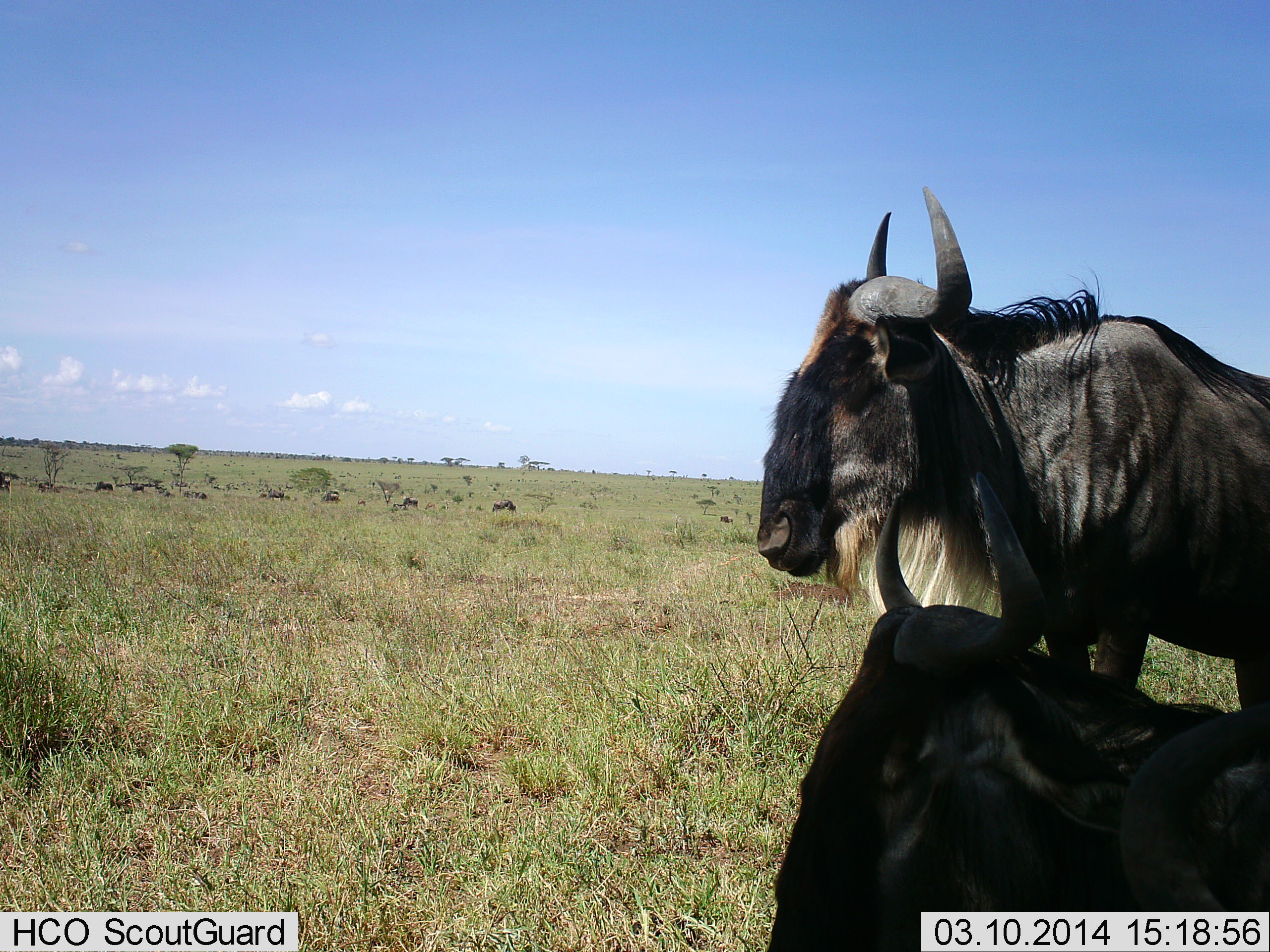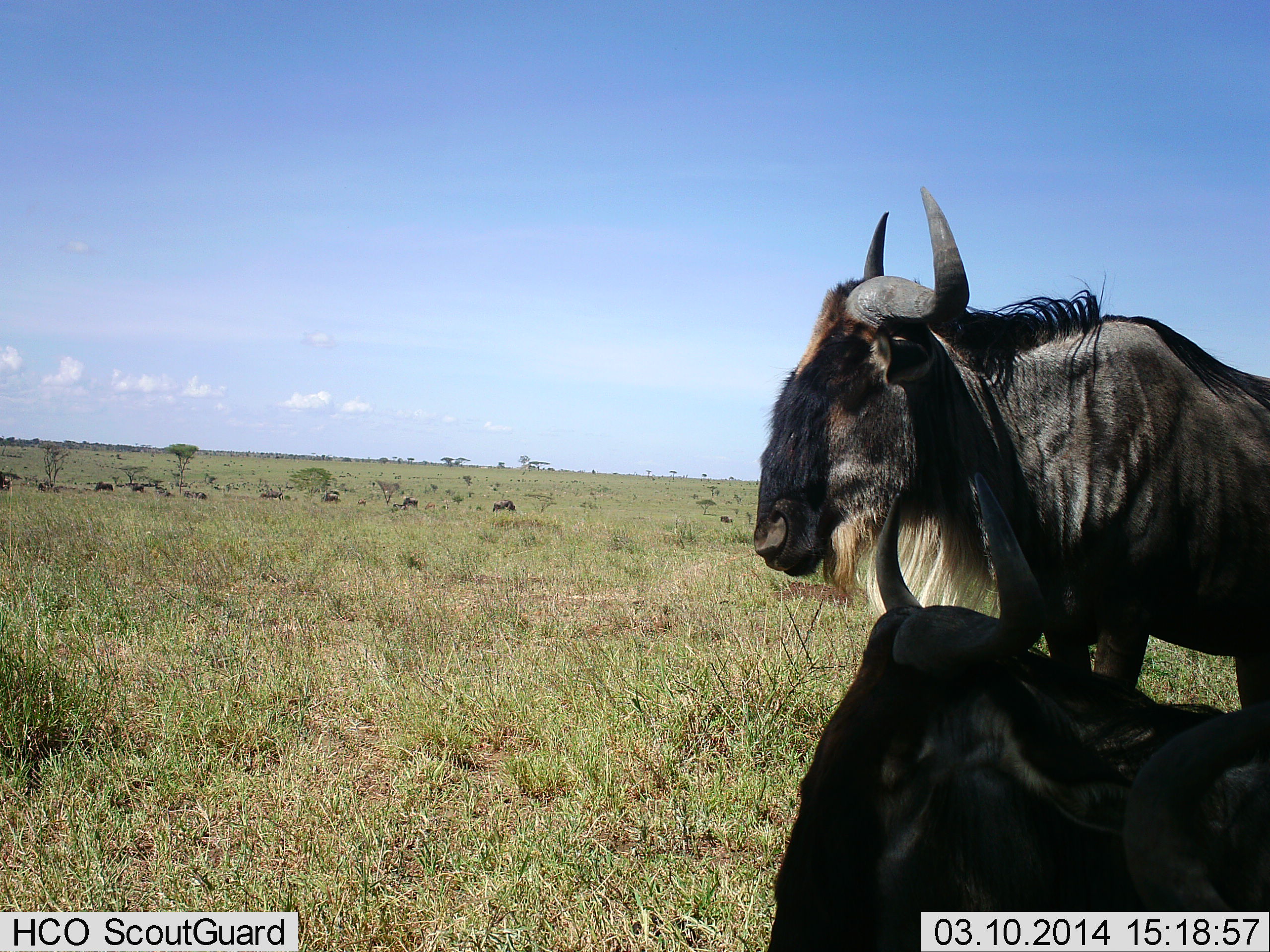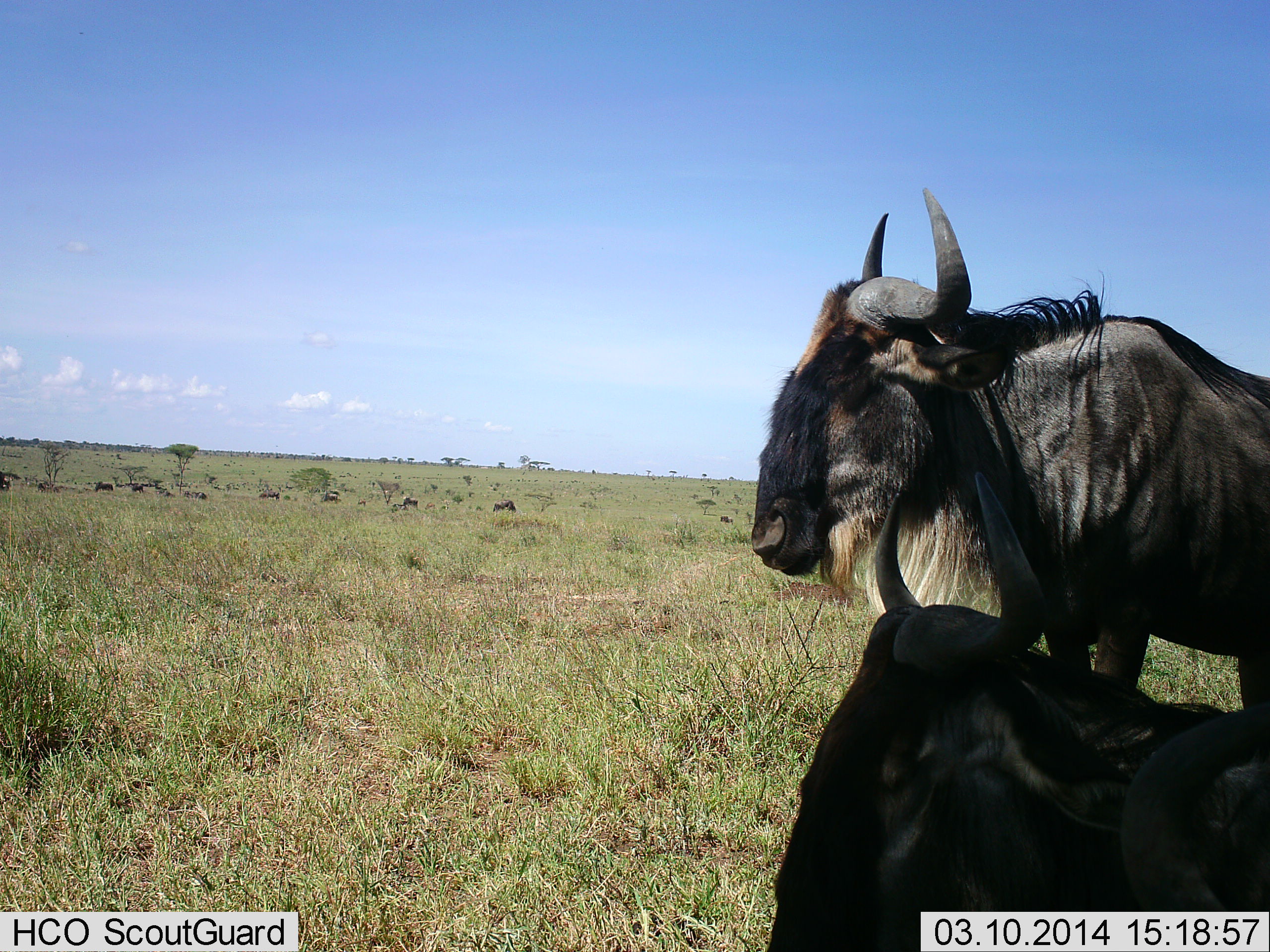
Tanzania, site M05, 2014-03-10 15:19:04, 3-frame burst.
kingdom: Animalia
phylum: Chordata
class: Mammalia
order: Artiodactyla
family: Bovidae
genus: Connochaetes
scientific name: Connochaetes taurinus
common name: blue wildebeest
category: wildebeest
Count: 3.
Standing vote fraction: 79%.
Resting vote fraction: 67%.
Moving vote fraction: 14%.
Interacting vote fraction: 4%.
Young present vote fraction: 2%.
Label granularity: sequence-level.